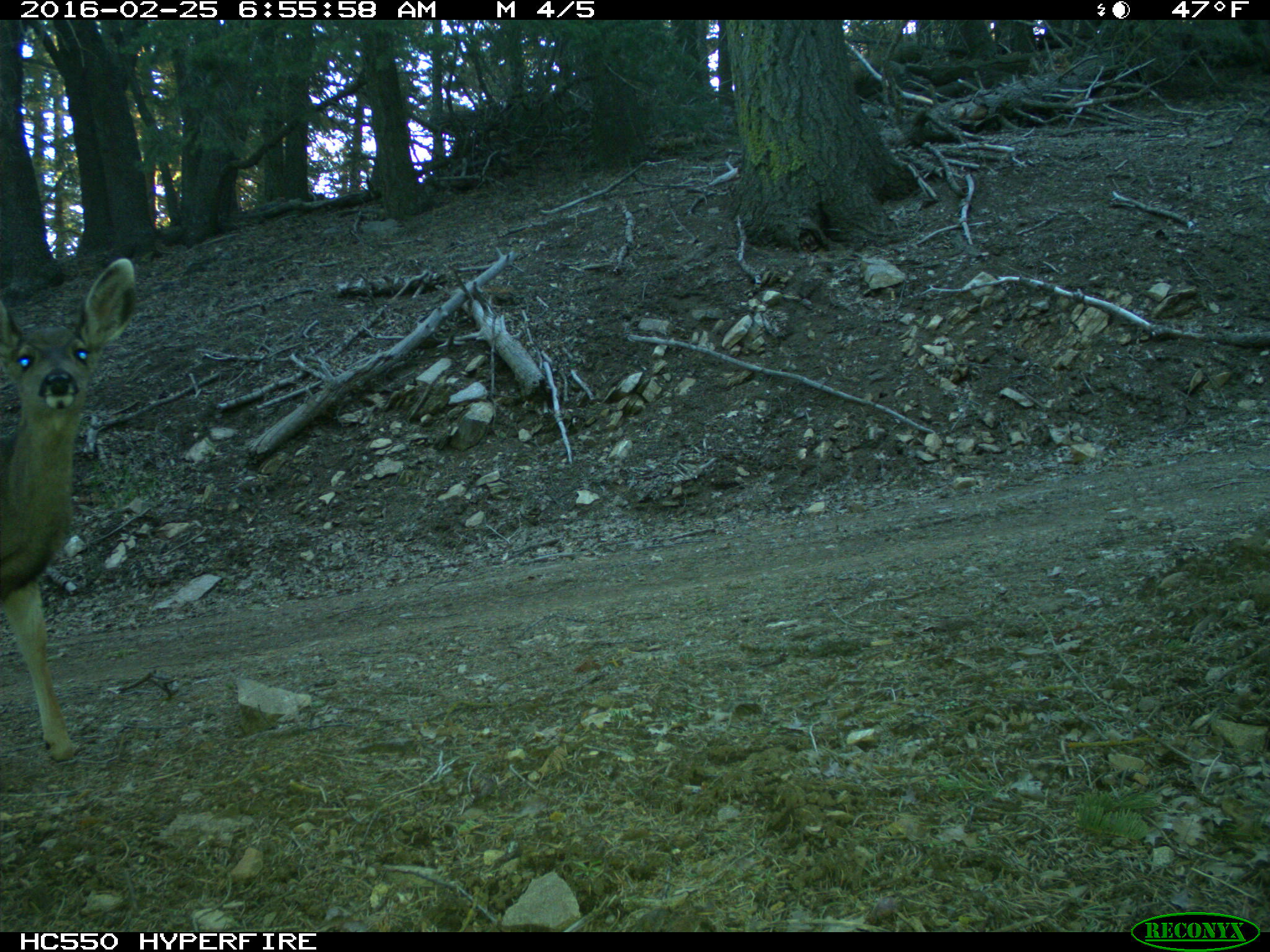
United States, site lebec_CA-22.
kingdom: Animalia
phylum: Chordata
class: Mammalia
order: Artiodactyla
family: Cervidae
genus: Odocoileus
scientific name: Odocoileus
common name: deer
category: unidentified deer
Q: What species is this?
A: Unidentified deer (deer) (Odocoileus).